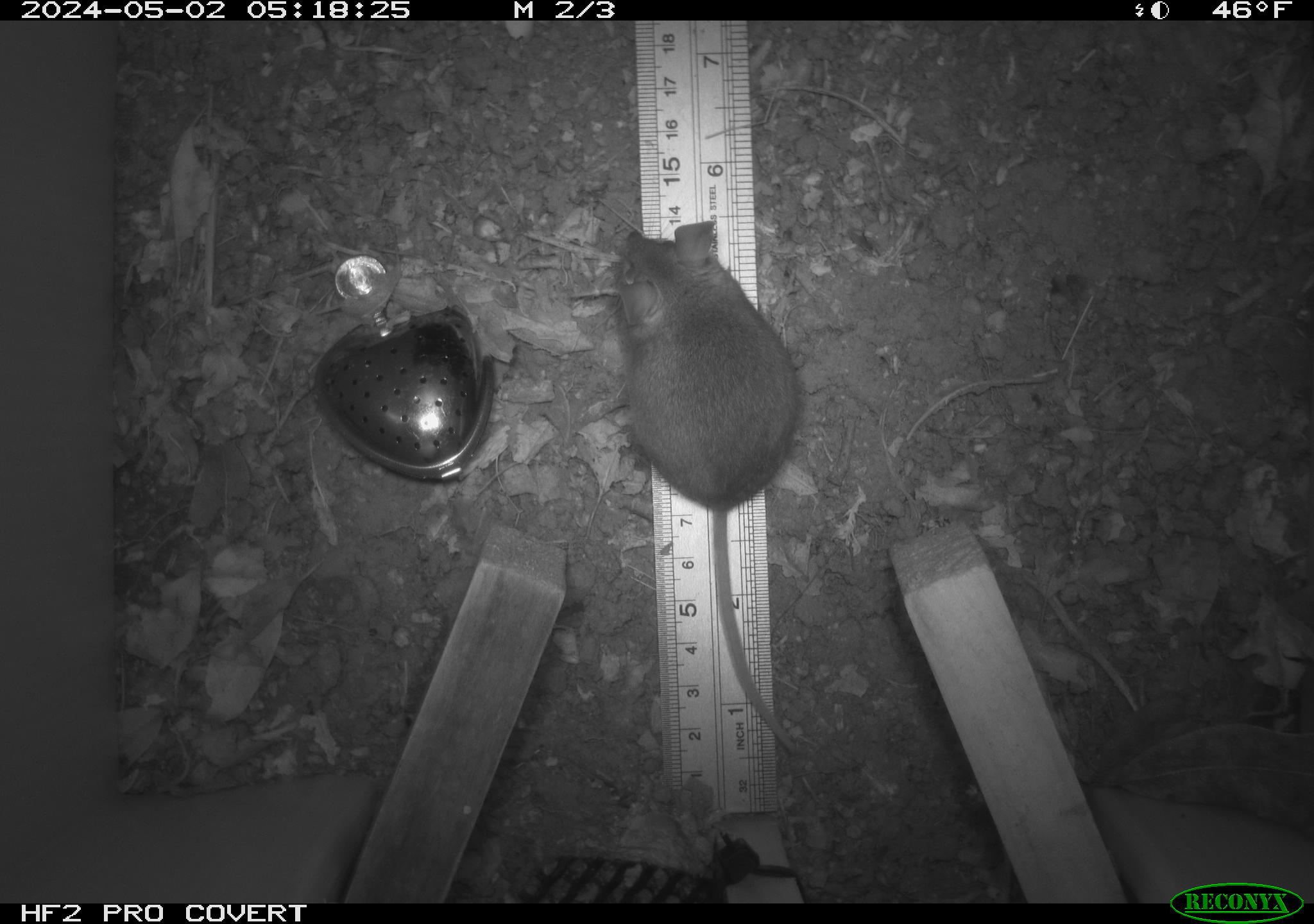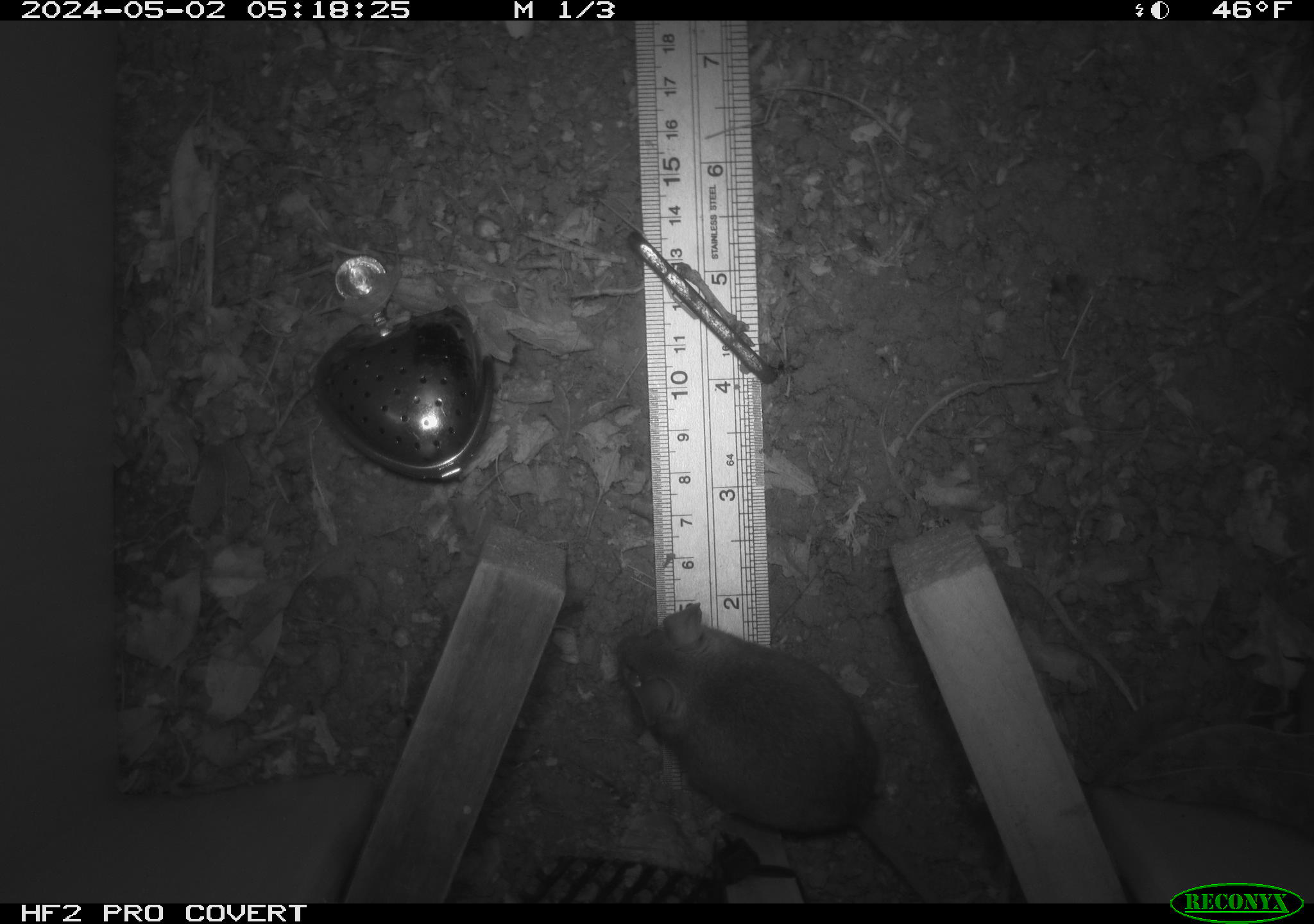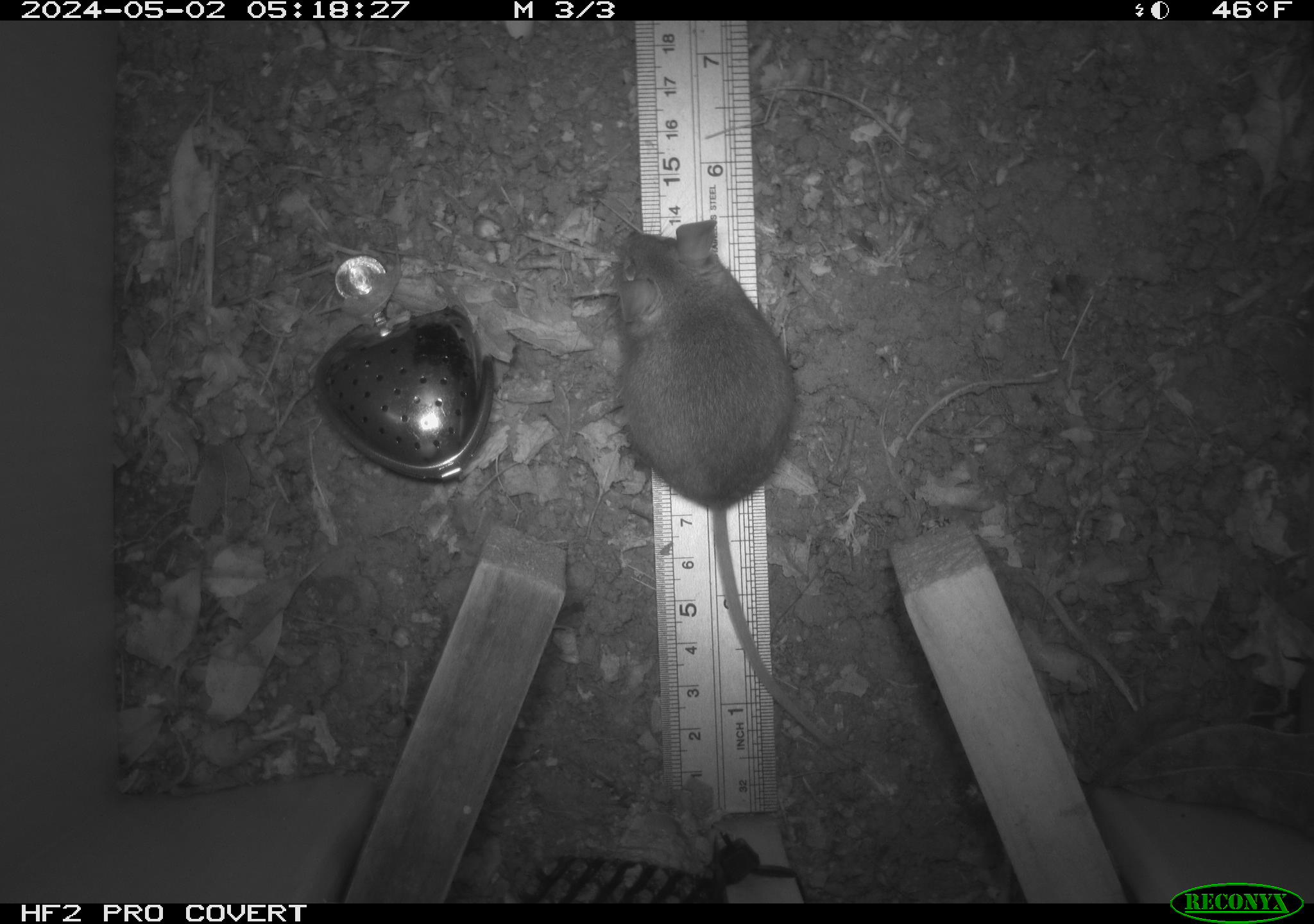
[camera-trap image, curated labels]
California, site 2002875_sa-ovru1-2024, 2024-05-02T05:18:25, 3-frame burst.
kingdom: Animalia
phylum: Chordata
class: Mammalia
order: Rodentia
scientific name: Rodentia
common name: rodent